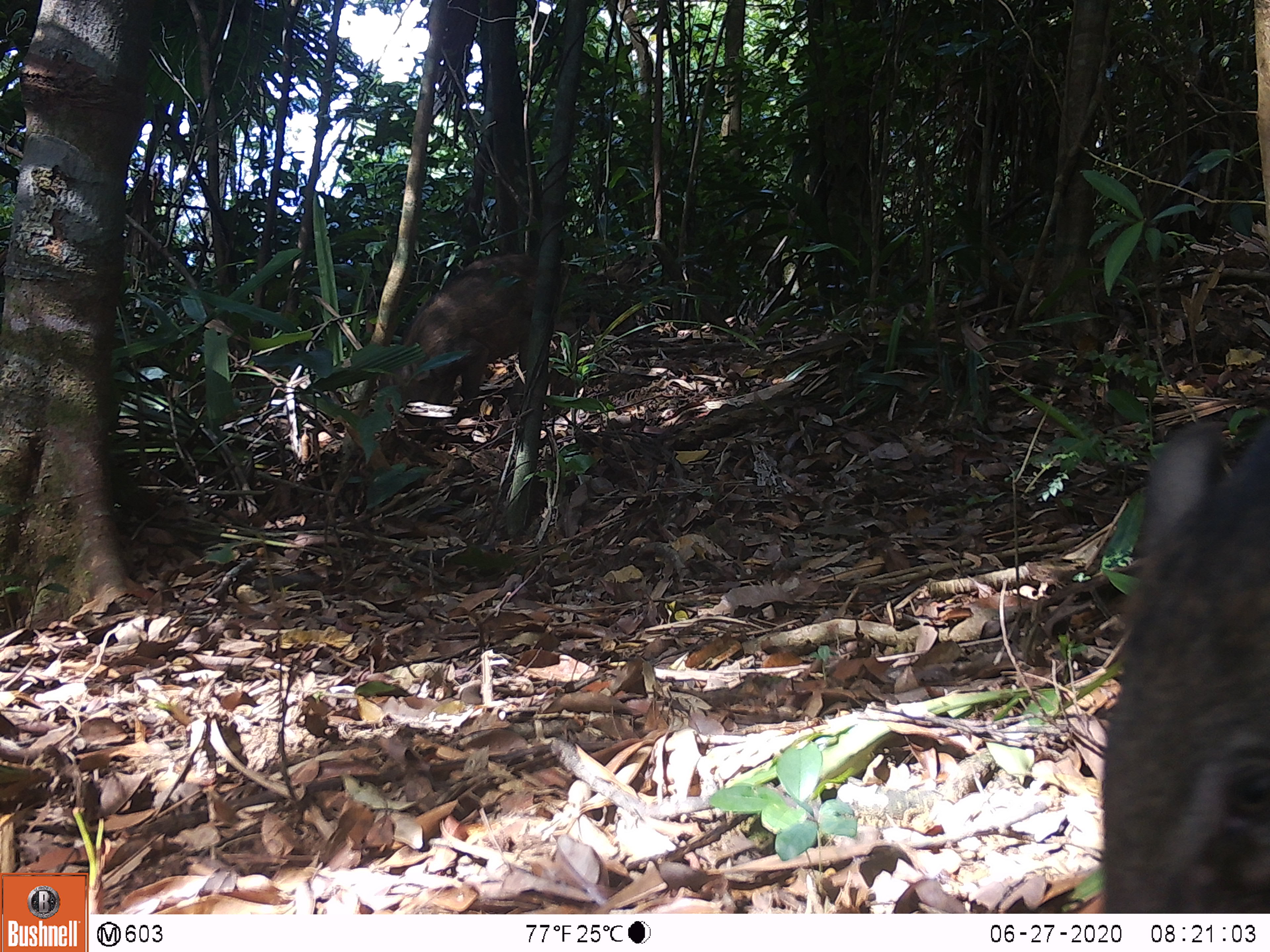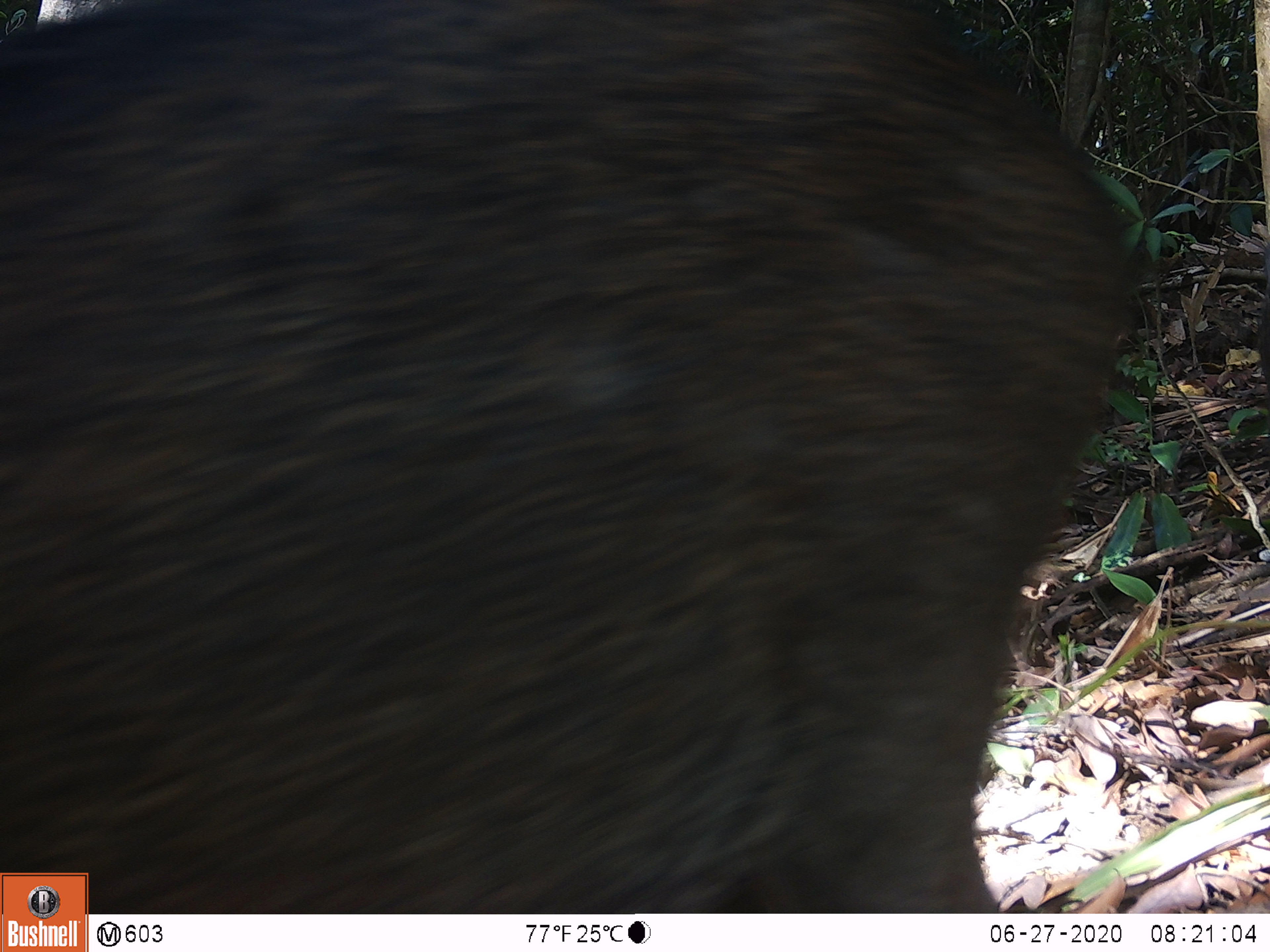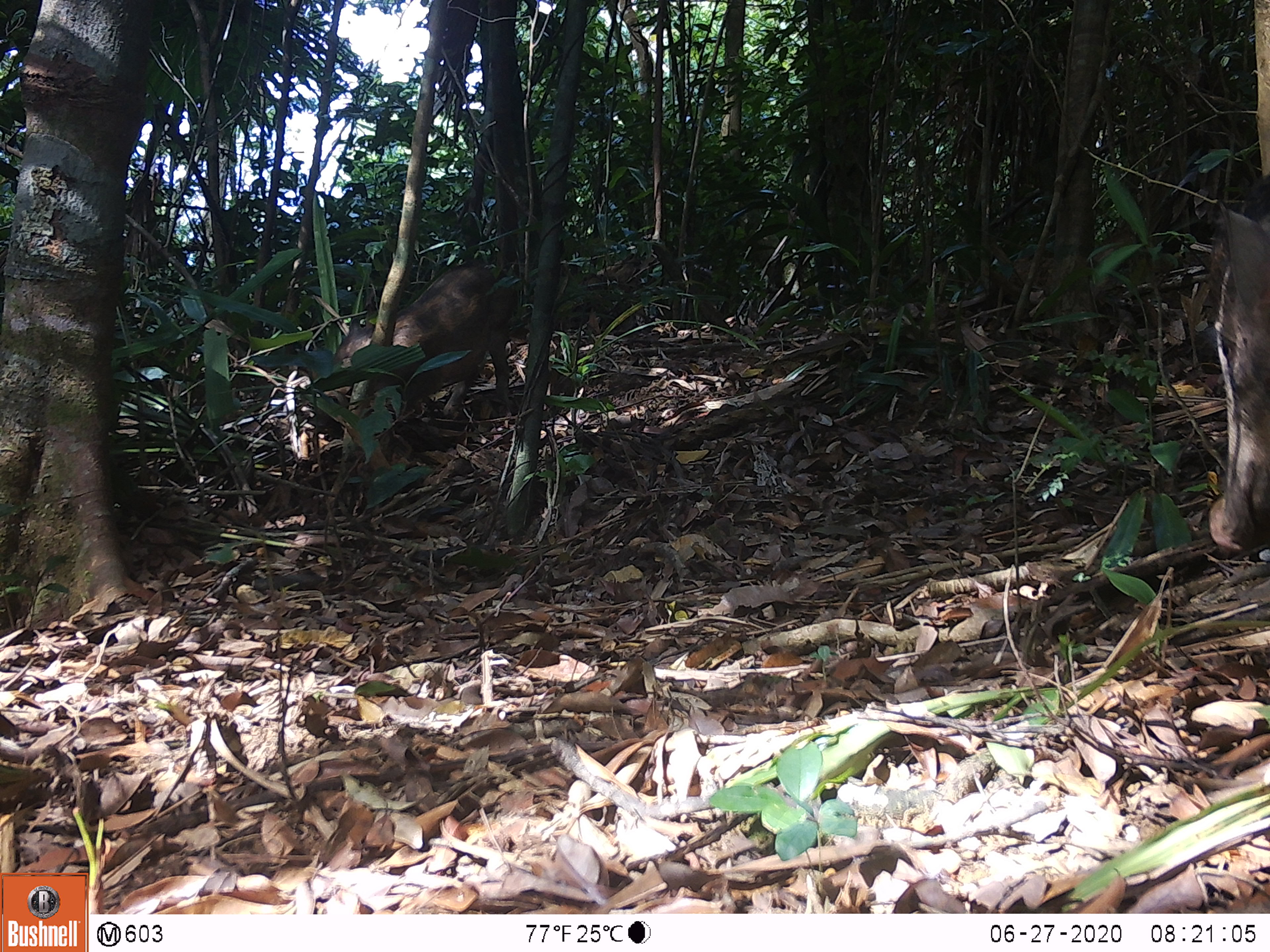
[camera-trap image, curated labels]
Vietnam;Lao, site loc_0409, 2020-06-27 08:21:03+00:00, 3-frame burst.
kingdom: Animalia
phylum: Chordata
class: Mammalia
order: Artiodactyla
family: Suidae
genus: Sus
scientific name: Sus scrofa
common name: eurasian wild pig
Eurasian wild pig (Sus scrofa). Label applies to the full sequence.